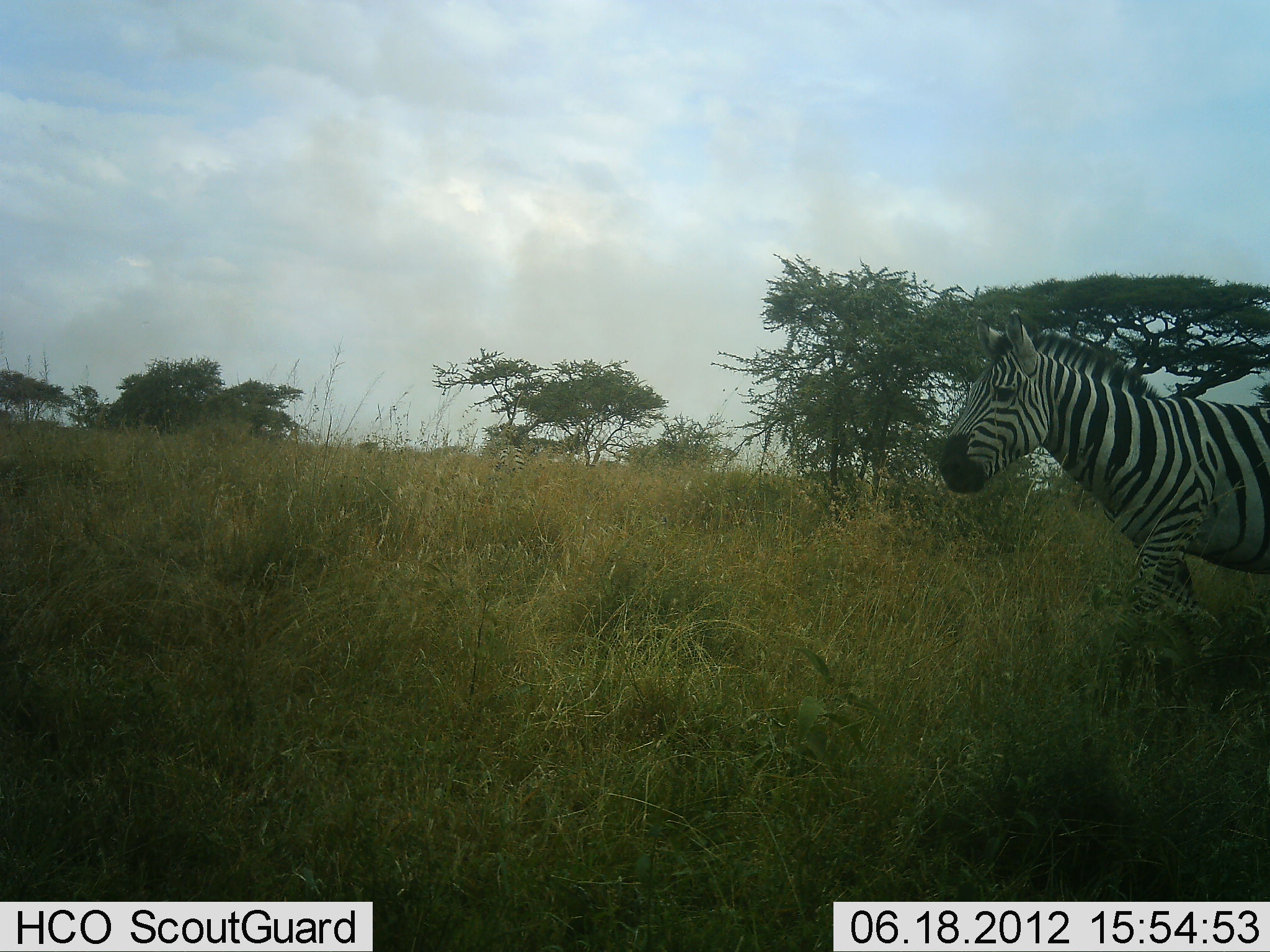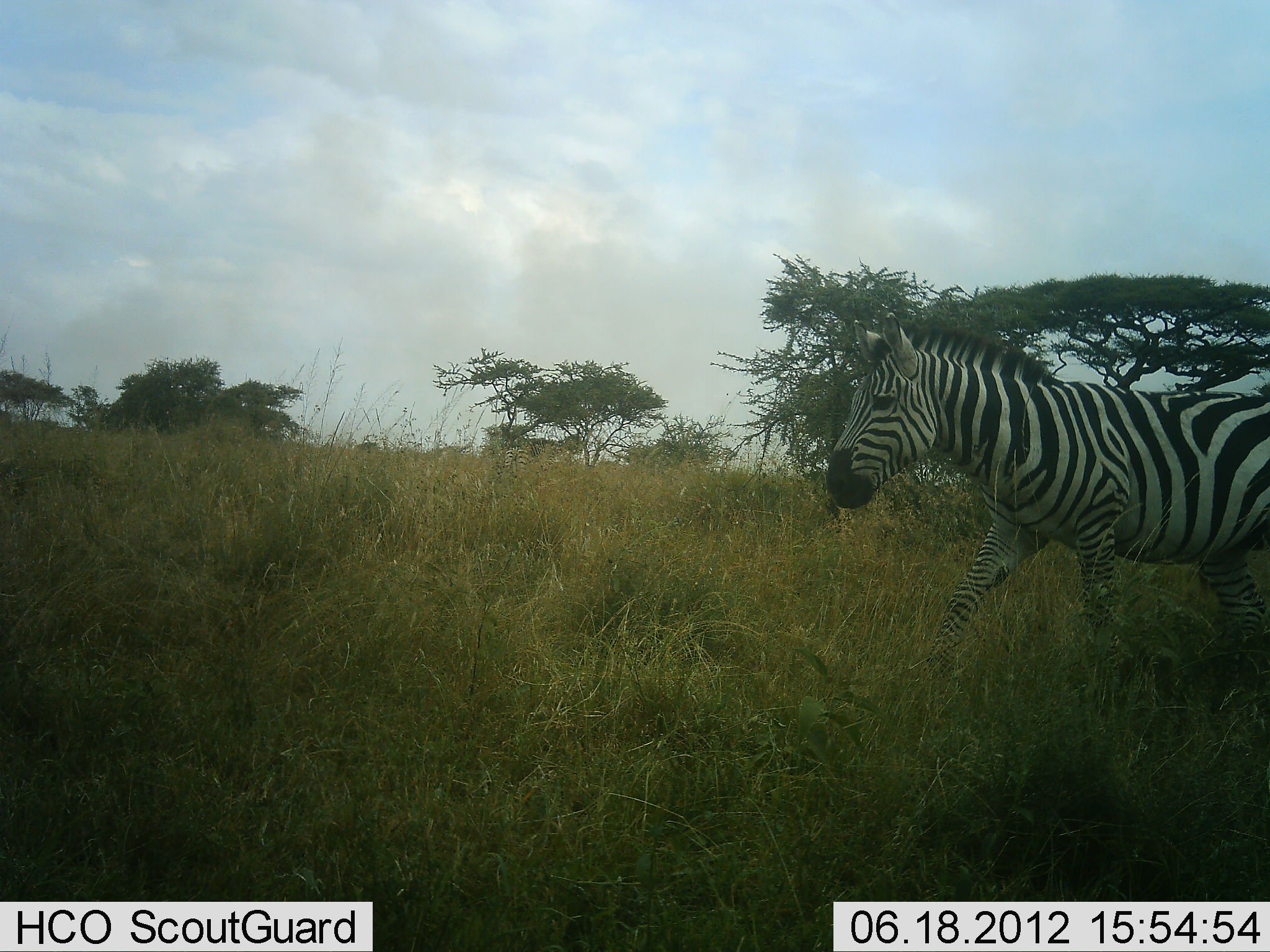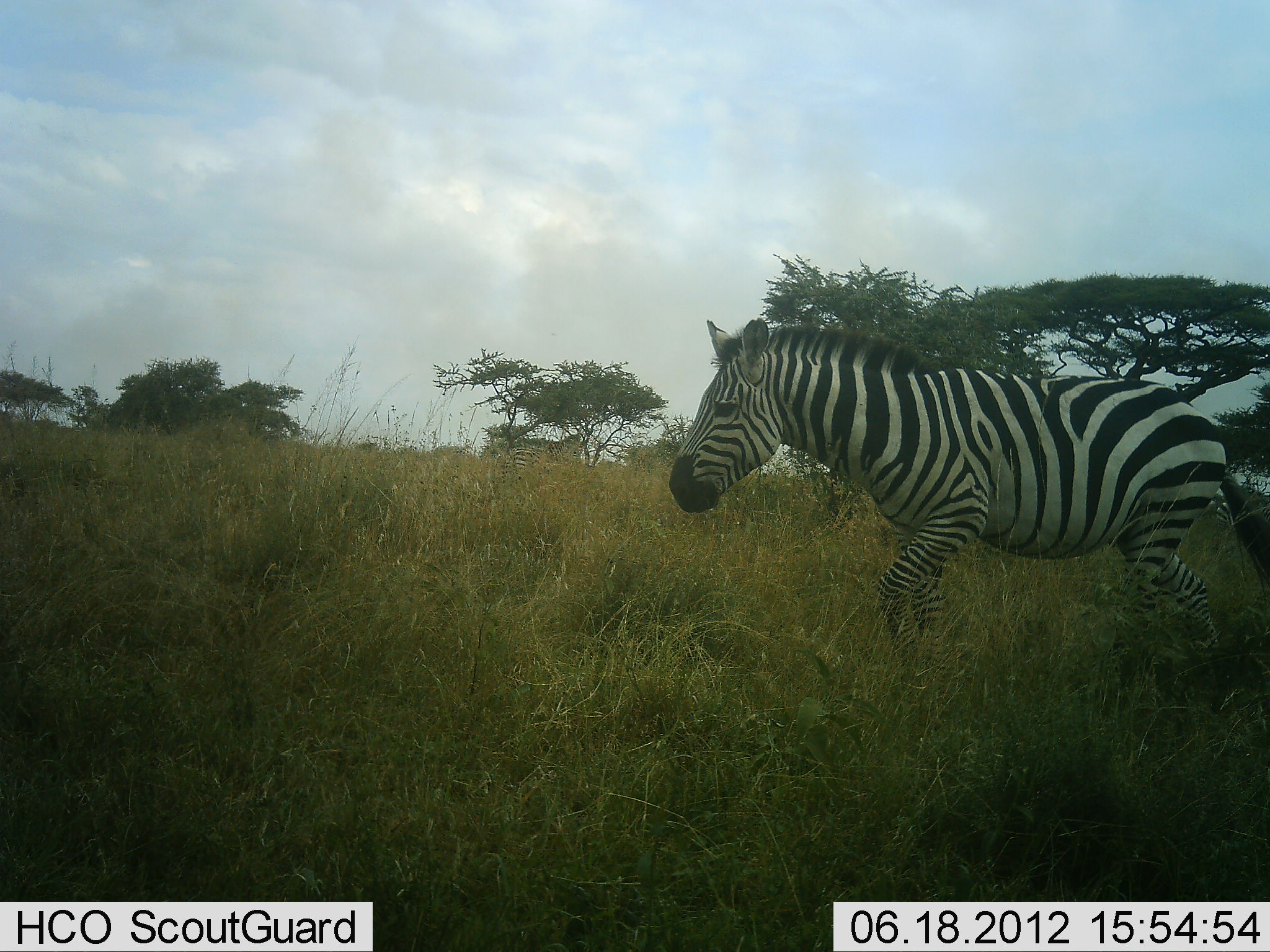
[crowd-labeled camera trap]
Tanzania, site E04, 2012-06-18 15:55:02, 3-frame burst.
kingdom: Animalia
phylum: Chordata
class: Mammalia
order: Perissodactyla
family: Equidae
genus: Equus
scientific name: Equus quagga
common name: plains zebra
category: zebra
Zebra (plains zebra) (Equus quagga), count 1. Behavior (volunteer vote fractions): standing 10%, resting 0%, moving 100%, interacting 0%. Young present (vote fraction): 0%. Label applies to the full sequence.